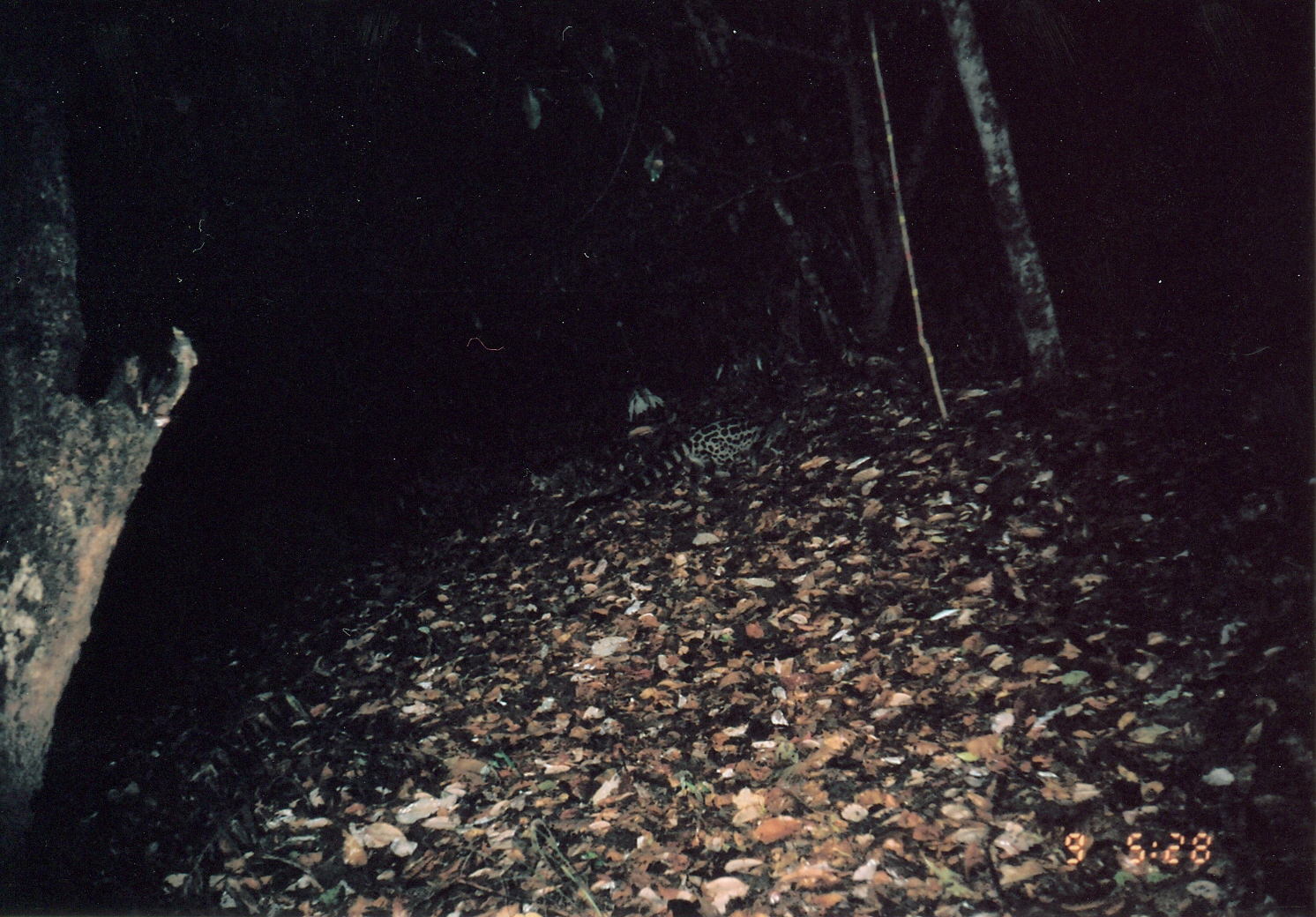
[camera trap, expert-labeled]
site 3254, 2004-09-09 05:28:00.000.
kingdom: Animalia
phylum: Chordata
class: Mammalia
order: Carnivora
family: Viverridae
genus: Genetta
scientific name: Genetta servalina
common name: servaline genet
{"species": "Genetta servalina (servaline genet)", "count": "1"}